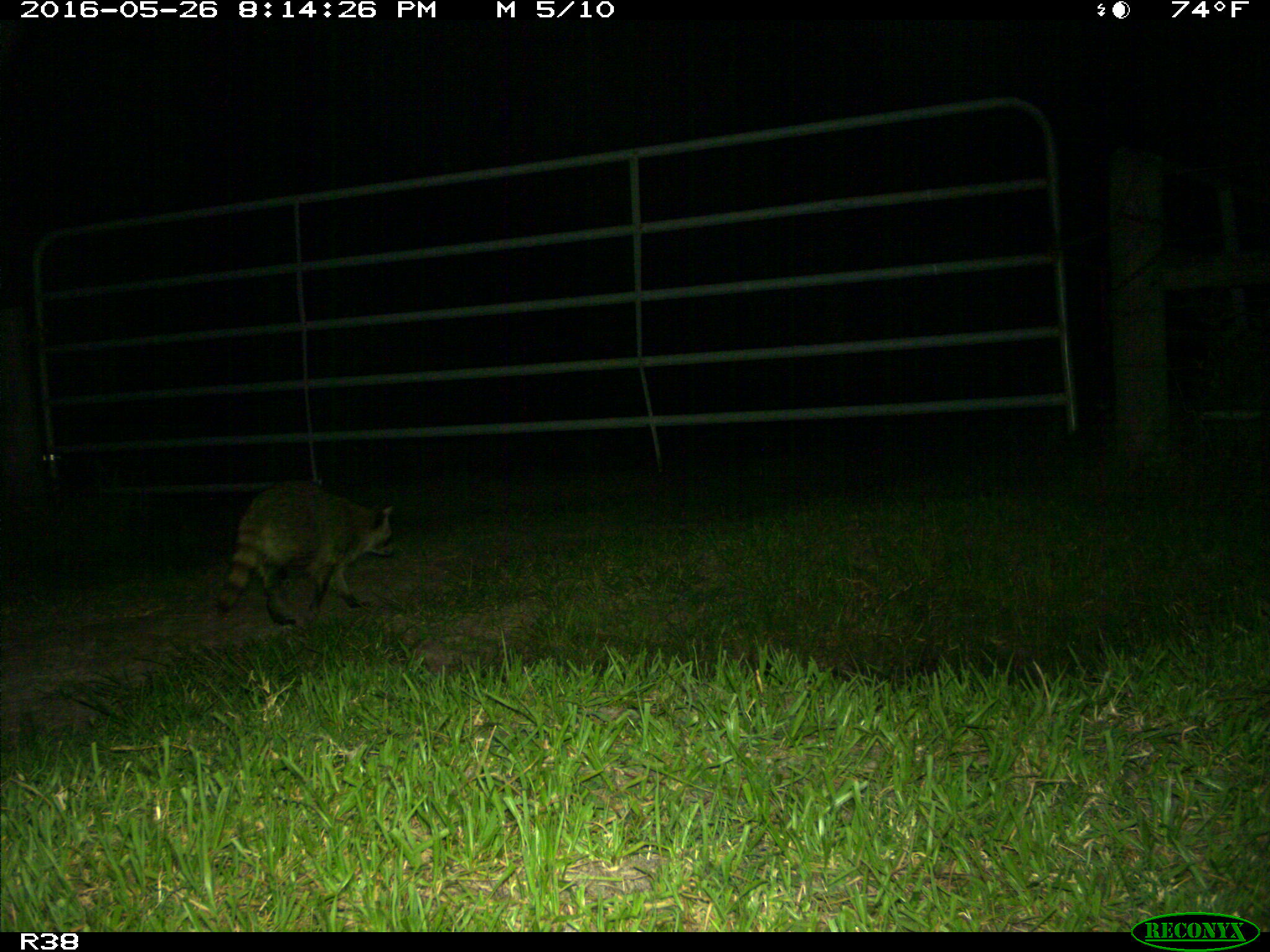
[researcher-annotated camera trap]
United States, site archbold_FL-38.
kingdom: Animalia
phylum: Chordata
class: Mammalia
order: Carnivora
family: Procyonidae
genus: Procyon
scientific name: Procyon lotor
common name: common raccoon